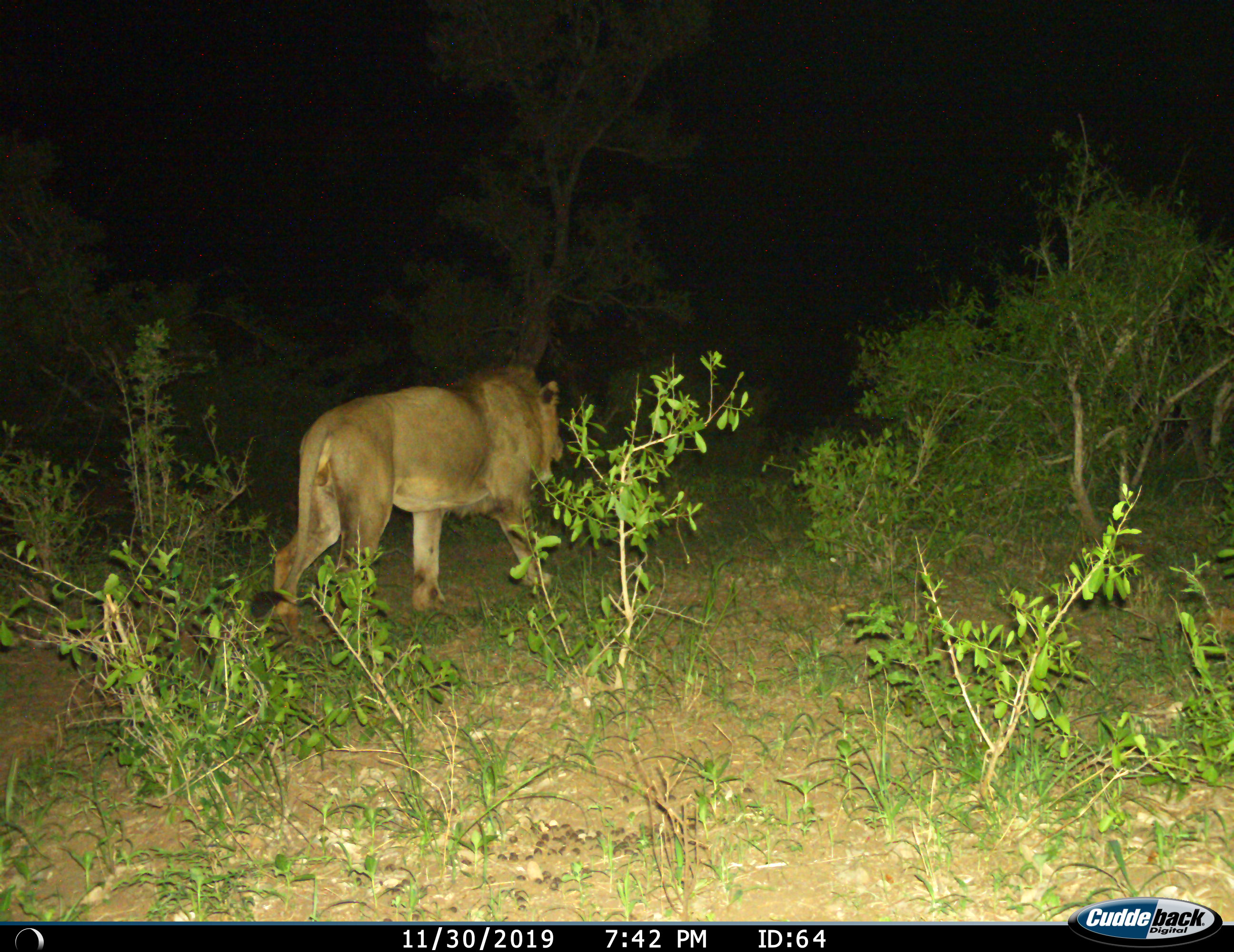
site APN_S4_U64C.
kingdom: Animalia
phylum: Chordata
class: Mammalia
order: Carnivora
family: Felidae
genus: Panthera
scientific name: Panthera leo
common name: lion male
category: lionmale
Lionmale (lion male) (Panthera leo), count 1. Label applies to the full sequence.